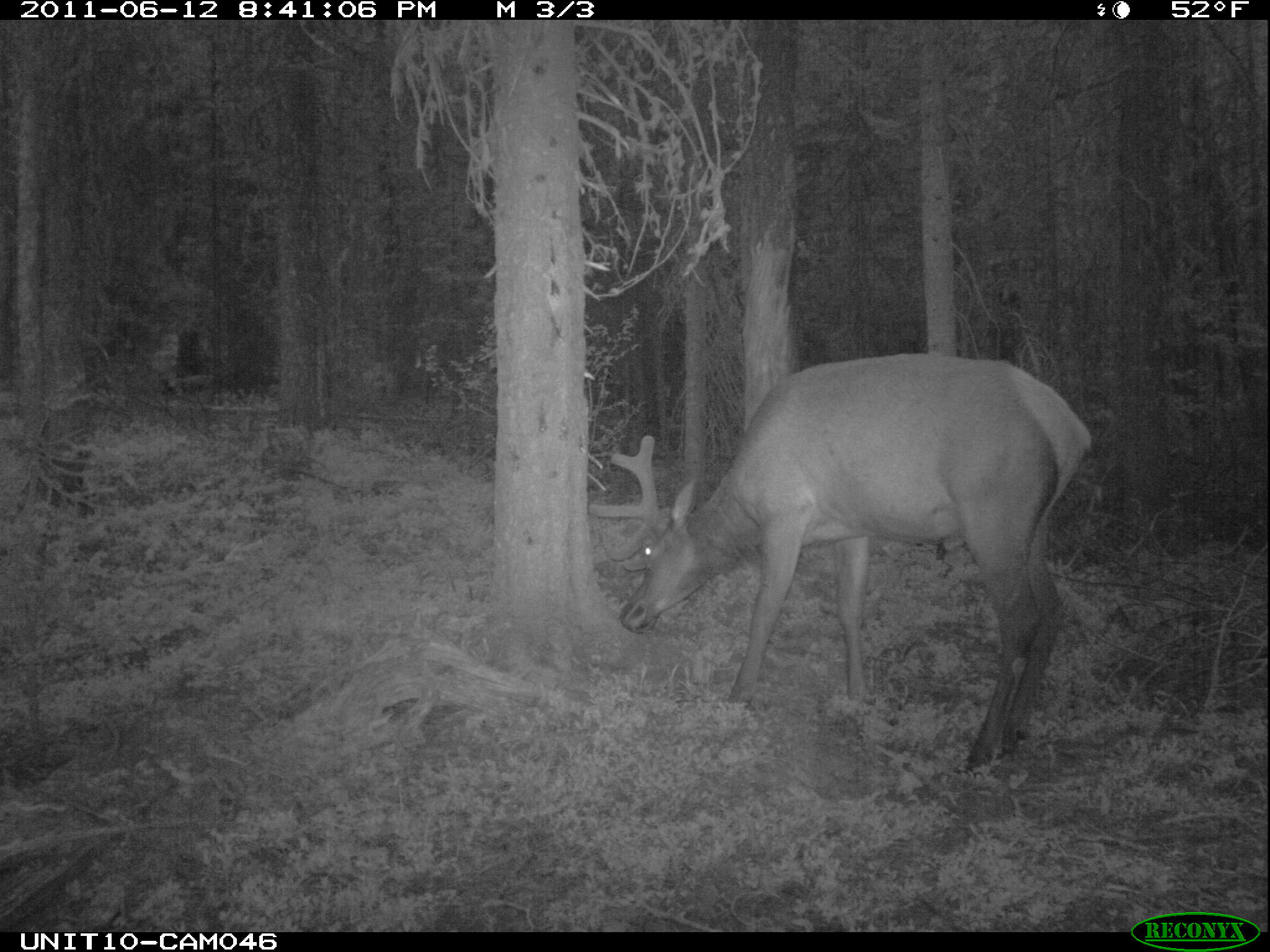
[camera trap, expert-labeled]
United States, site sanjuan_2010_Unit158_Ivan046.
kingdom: Animalia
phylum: Chordata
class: Mammalia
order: Artiodactyla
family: Cervidae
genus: Cervus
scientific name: Cervus elaphus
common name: red deer